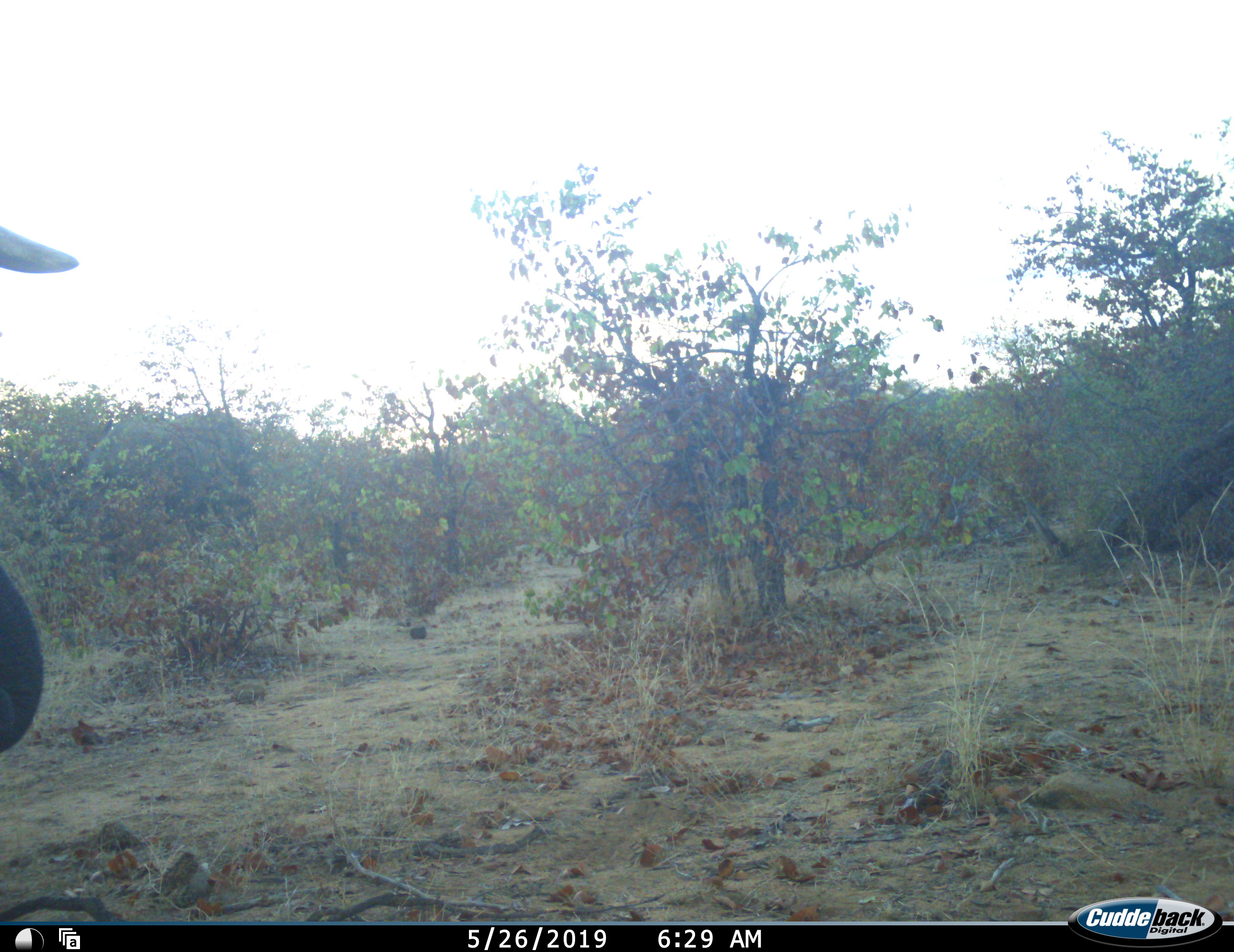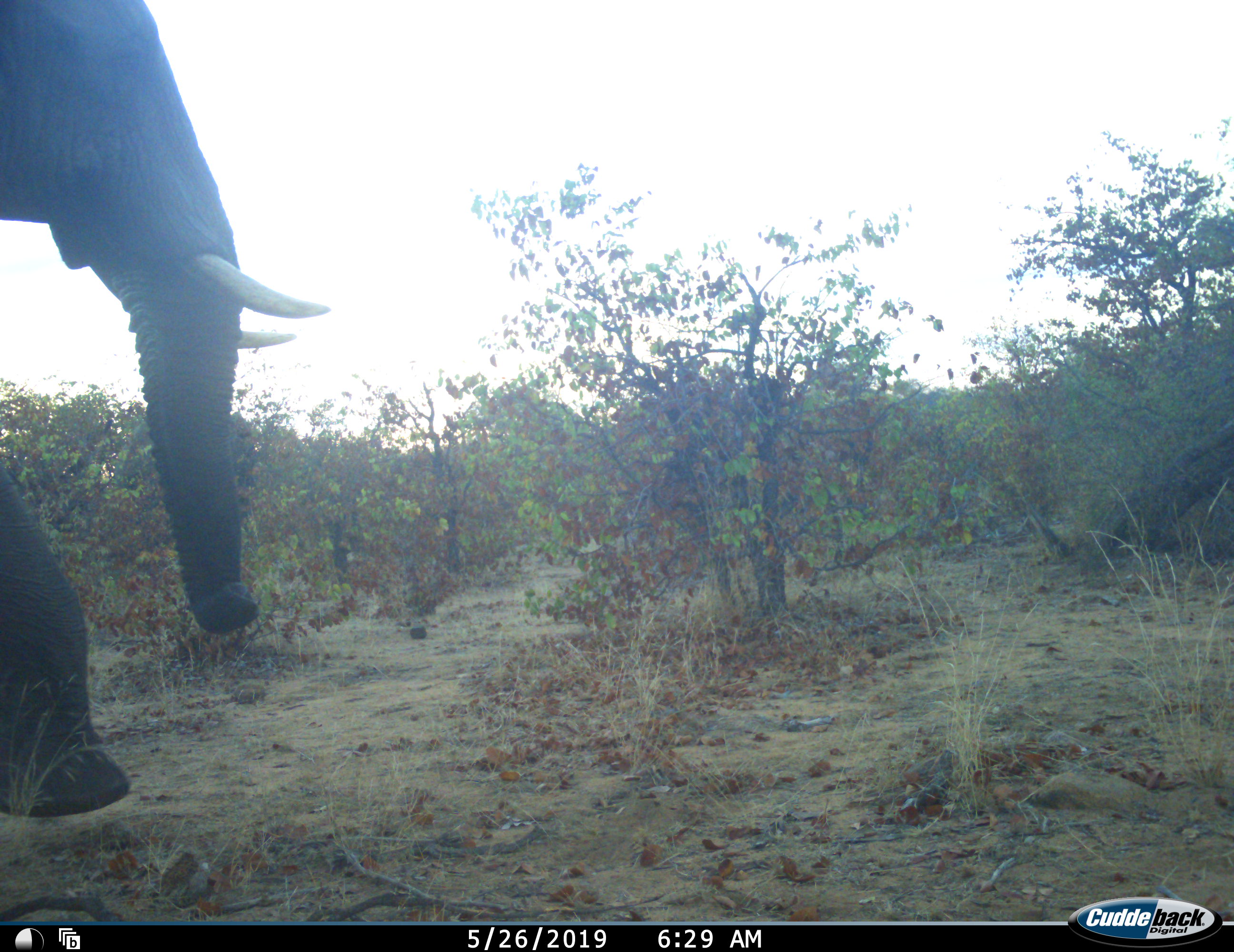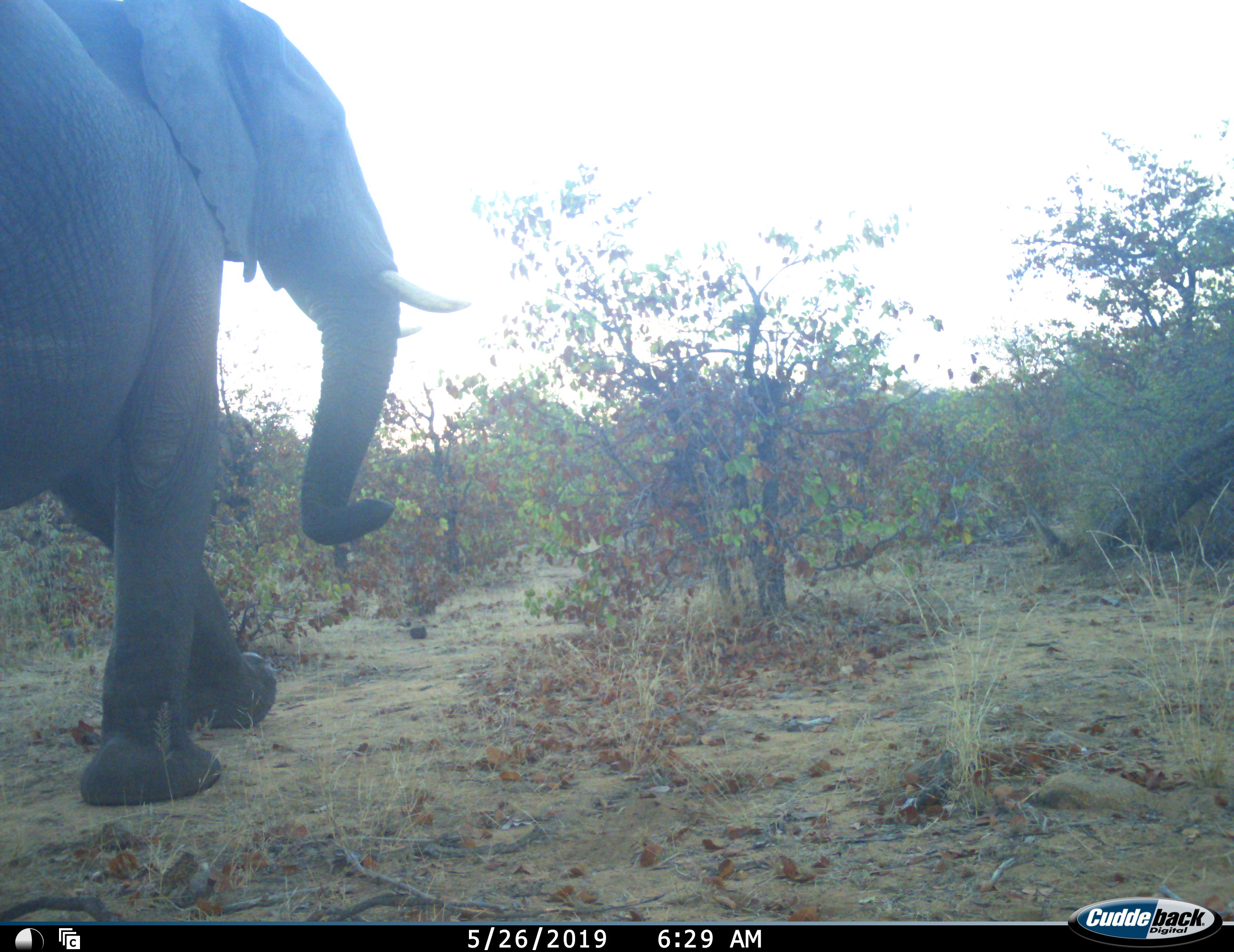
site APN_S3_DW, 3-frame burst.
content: unidentified animal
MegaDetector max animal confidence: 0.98